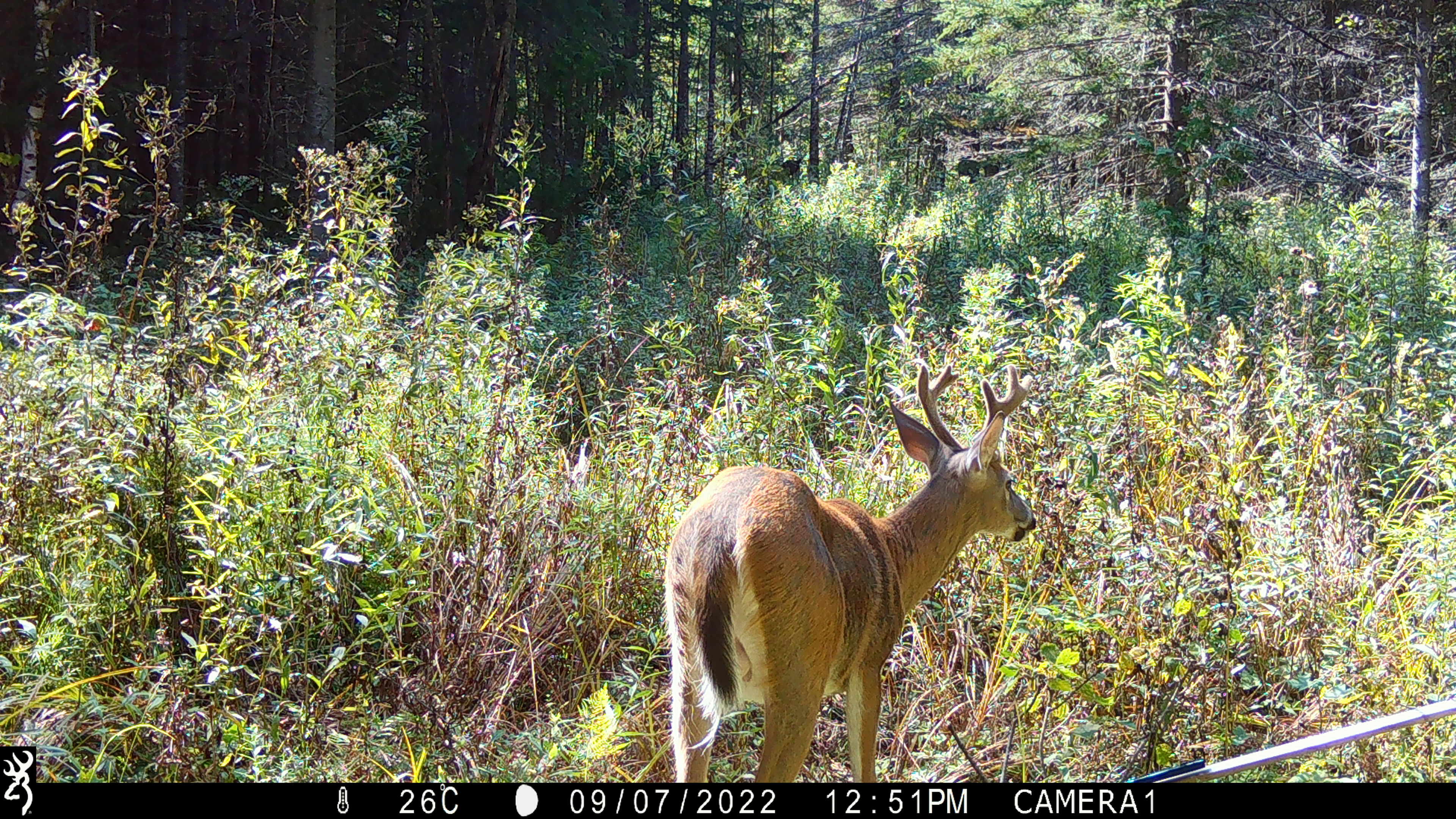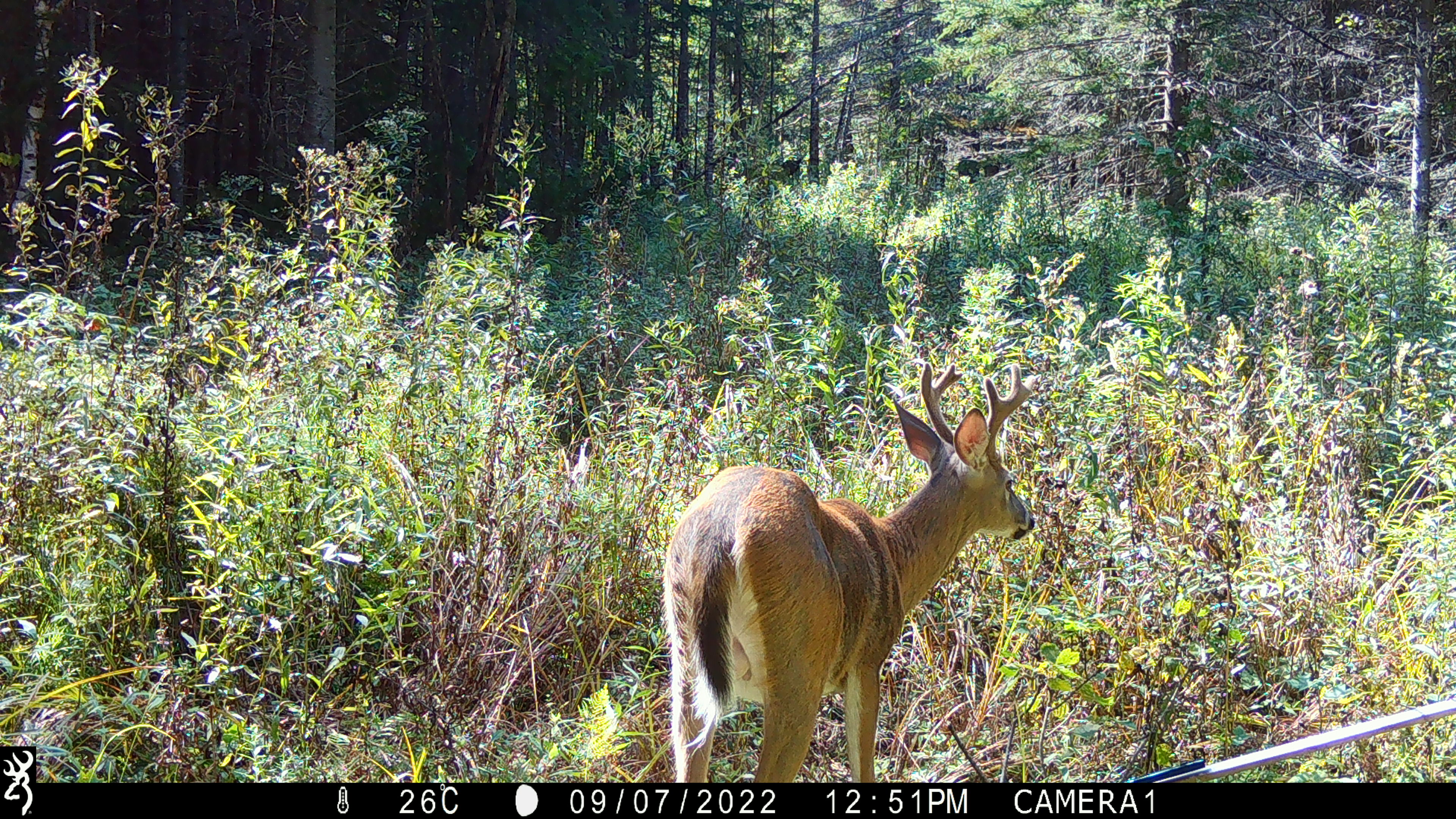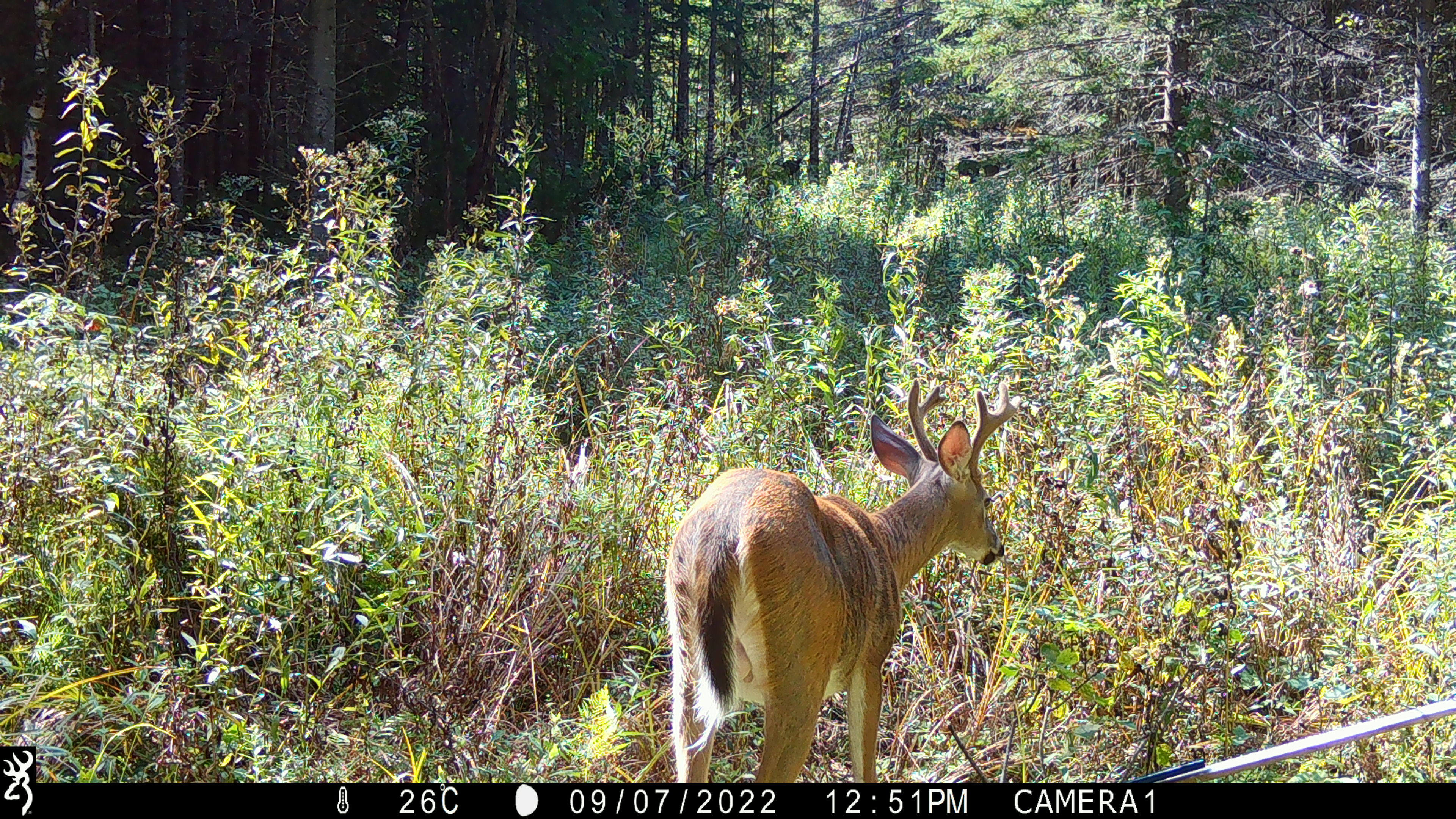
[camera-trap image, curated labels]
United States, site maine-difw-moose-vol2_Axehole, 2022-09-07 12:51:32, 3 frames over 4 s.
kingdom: Animalia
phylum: Chordata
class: Mammalia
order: Artiodactyla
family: Cervidae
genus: Odocoileus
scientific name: Odocoileus virginianus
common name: white-tailed deer